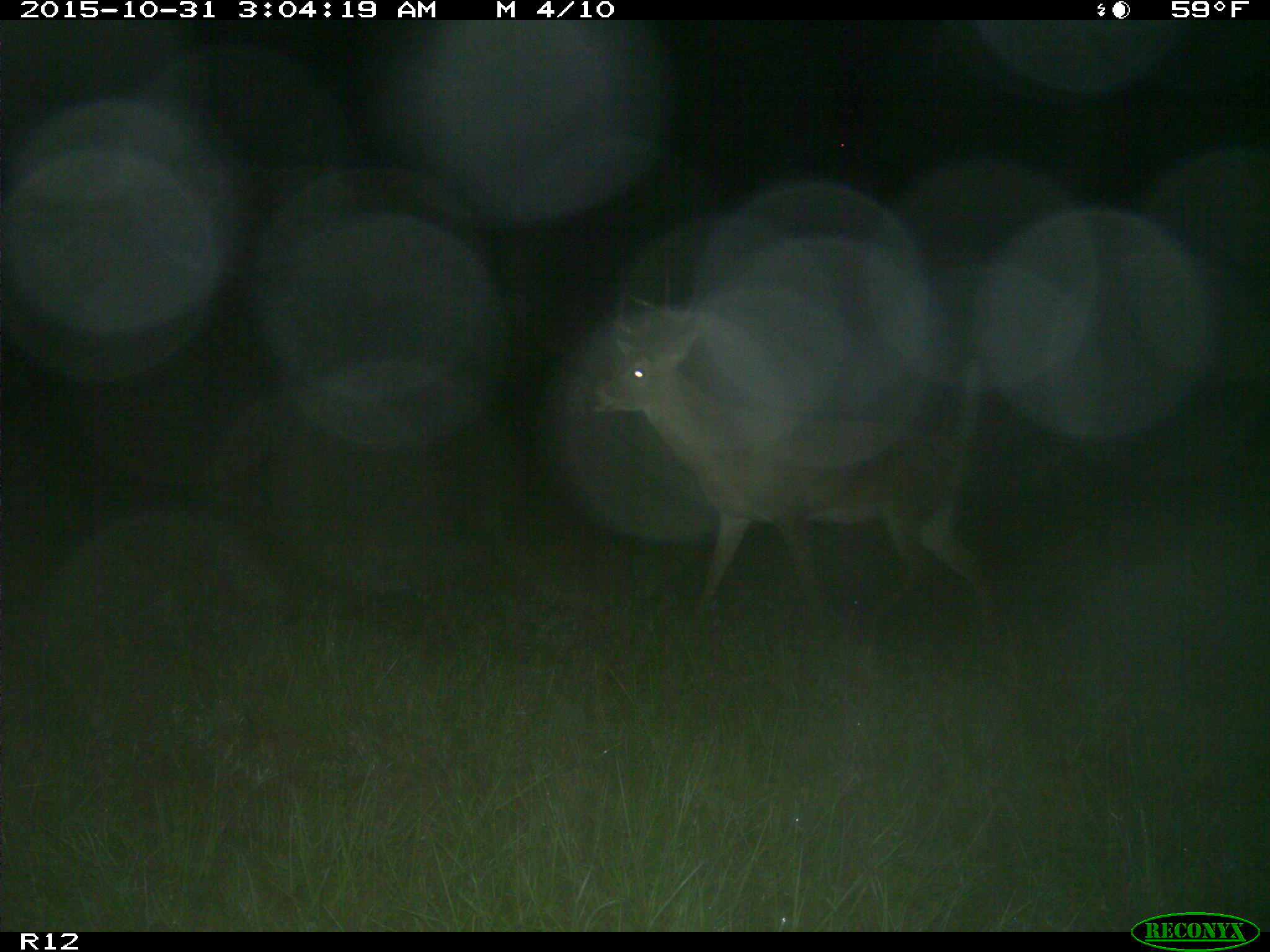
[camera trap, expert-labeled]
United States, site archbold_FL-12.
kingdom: Animalia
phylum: Chordata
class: Mammalia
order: Artiodactyla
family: Cervidae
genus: Odocoileus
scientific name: Odocoileus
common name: deer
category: unidentified deer